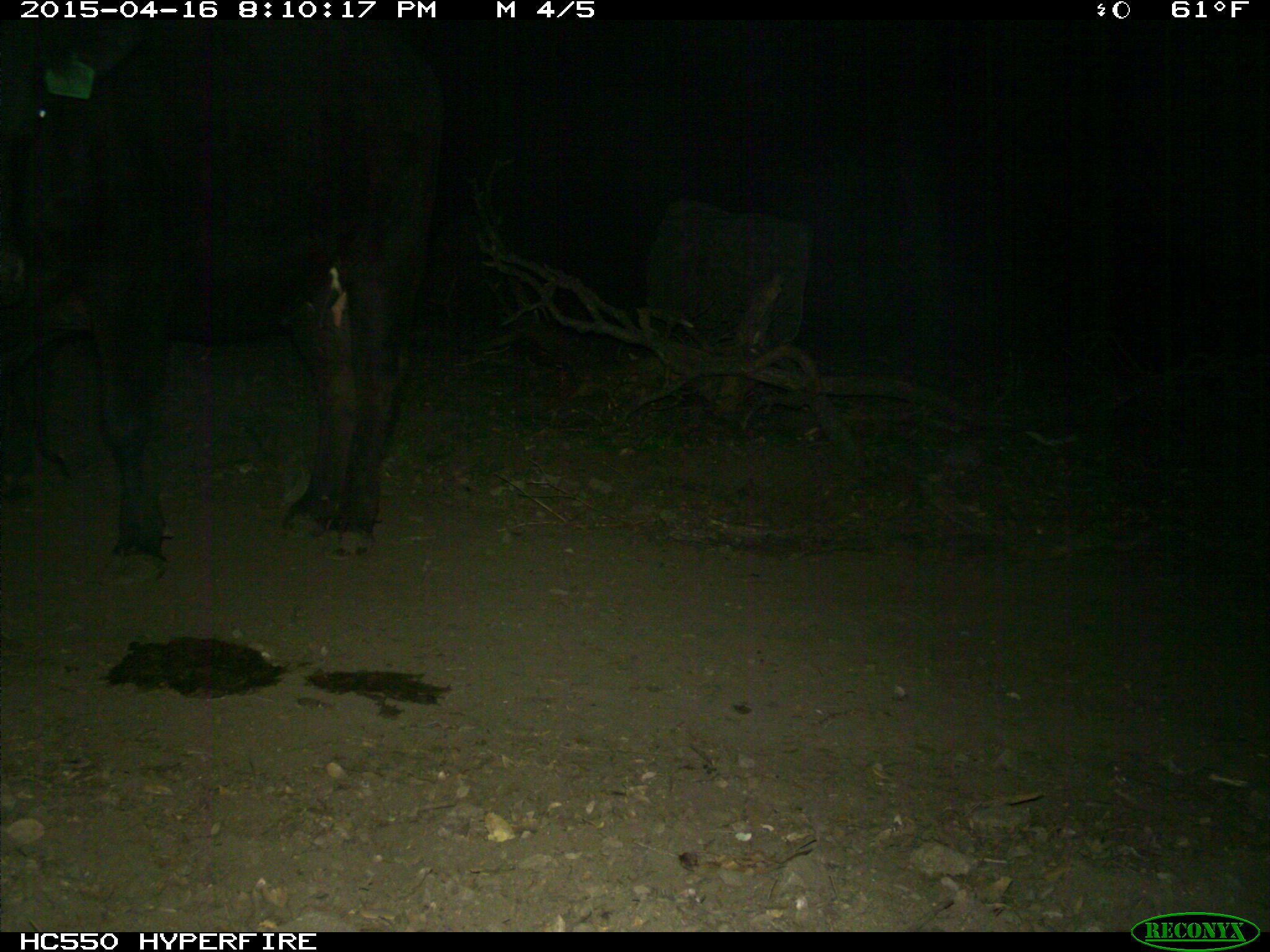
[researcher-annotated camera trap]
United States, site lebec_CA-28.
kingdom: Animalia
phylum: Chordata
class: Mammalia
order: Artiodactyla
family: Bovidae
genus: Bos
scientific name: Bos taurus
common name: domestic cow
Bos taurus (domestic cow).